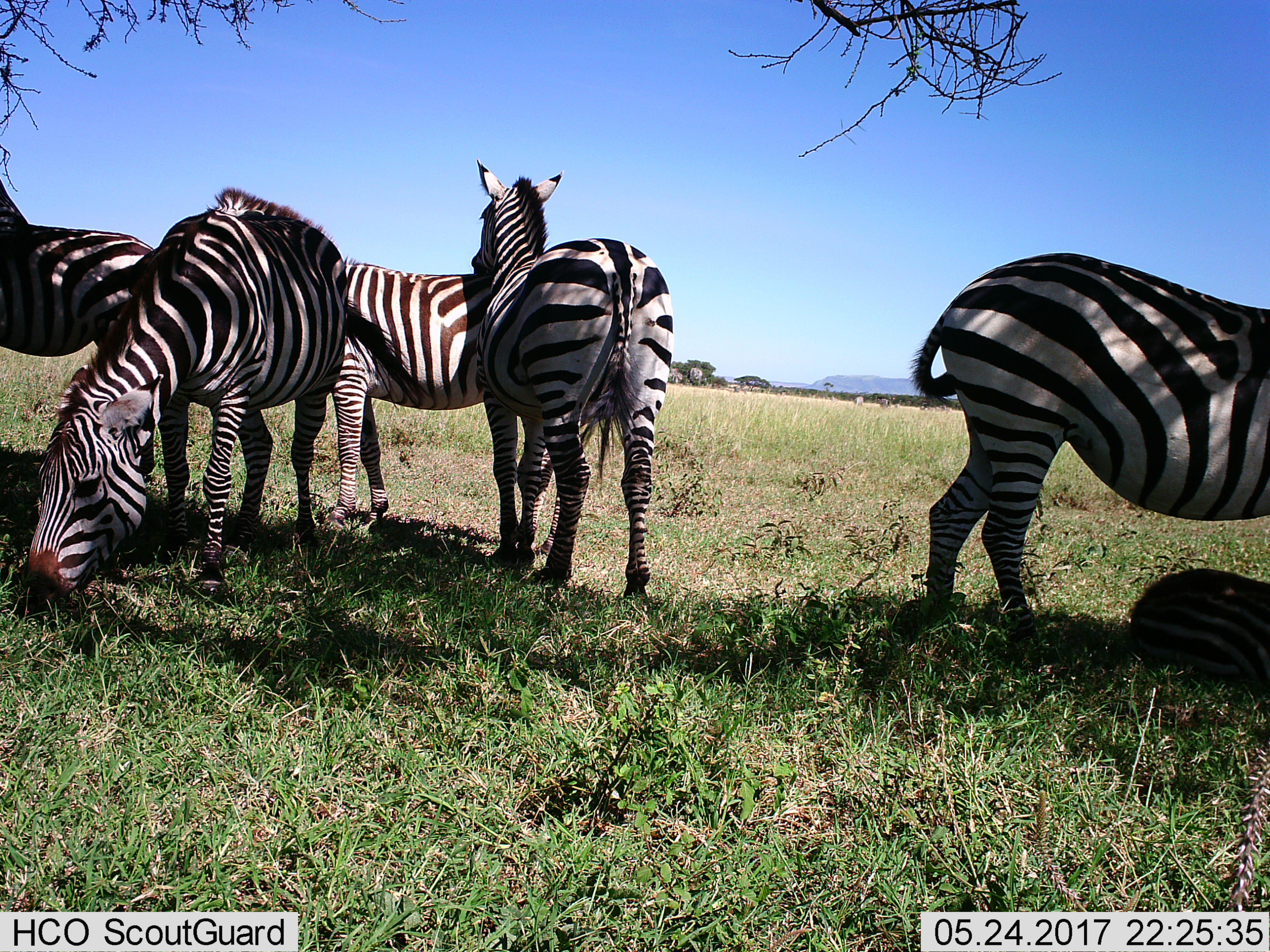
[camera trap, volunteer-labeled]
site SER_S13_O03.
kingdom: Animalia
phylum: Chordata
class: Mammalia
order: Perissodactyla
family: Equidae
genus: Equus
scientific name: Equus quagga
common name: plains zebra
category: zebraplains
Zebraplains (plains zebra) (Equus quagga), count 6. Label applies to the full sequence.